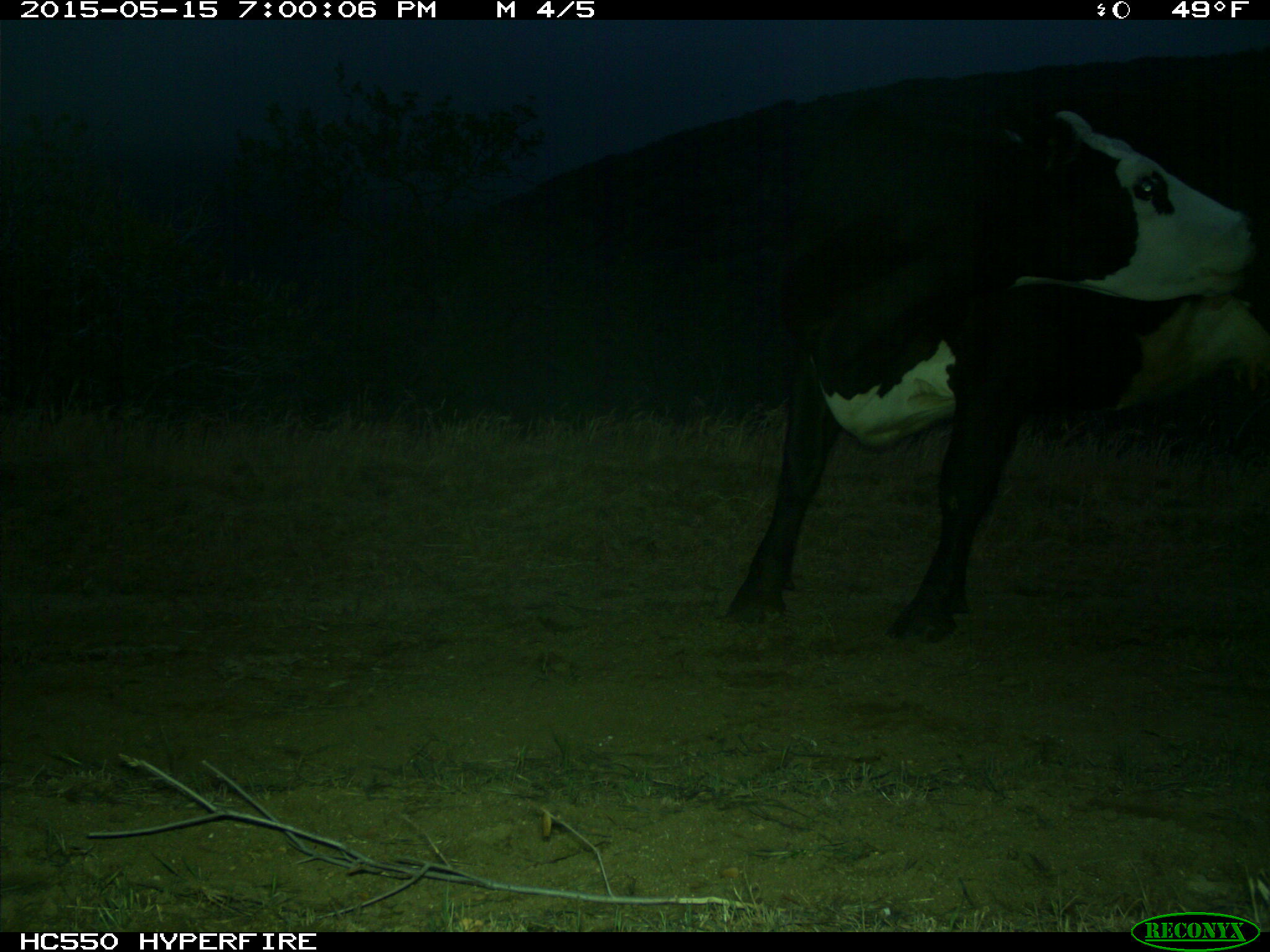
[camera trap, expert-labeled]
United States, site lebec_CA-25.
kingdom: Animalia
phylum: Chordata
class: Mammalia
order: Artiodactyla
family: Bovidae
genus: Bos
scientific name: Bos taurus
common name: domestic cow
Bos taurus (domestic cow).